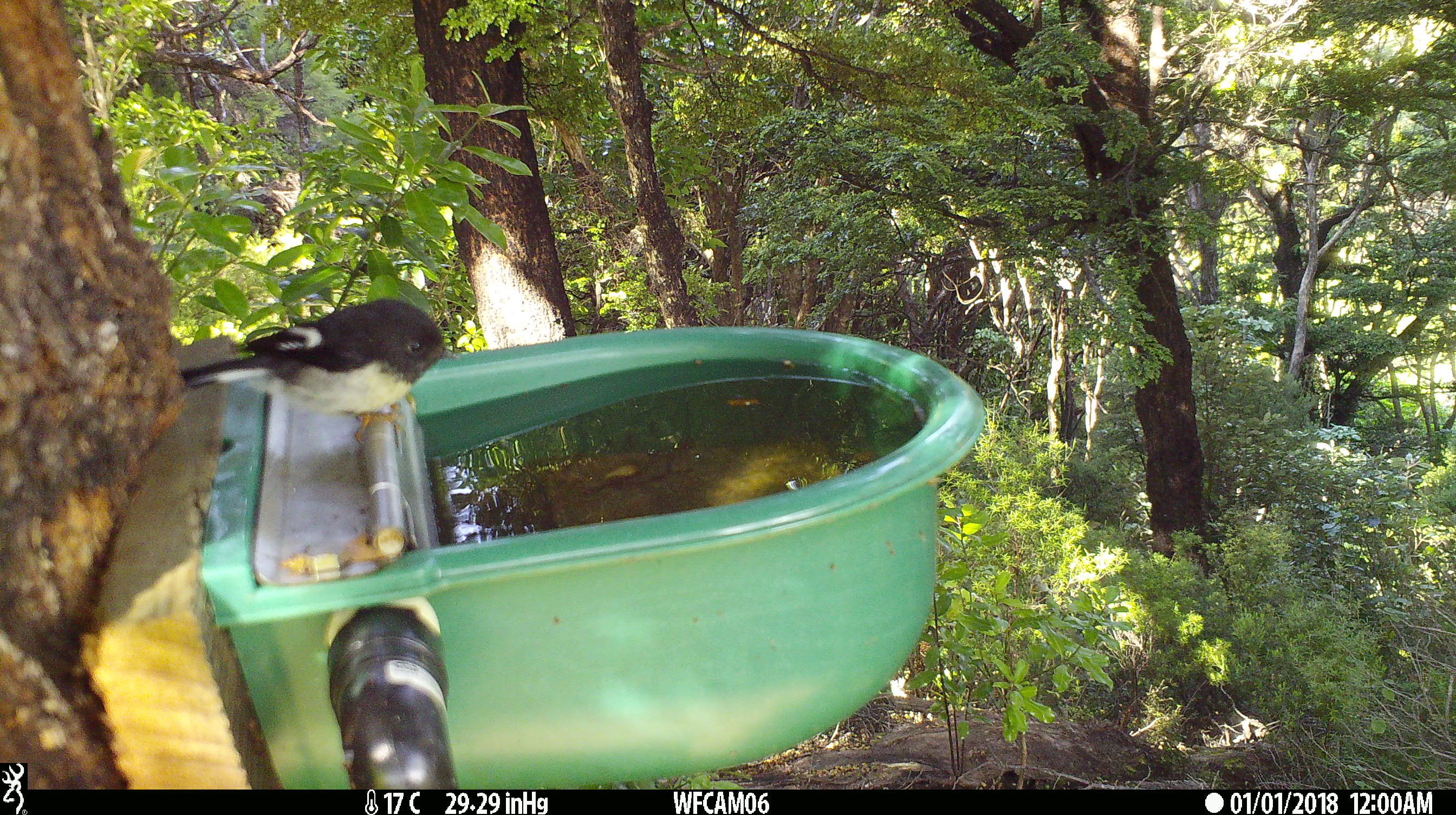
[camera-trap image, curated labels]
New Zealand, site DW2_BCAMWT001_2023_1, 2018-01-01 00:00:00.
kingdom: Animalia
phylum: Chordata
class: Aves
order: Passeriformes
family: Petroicidae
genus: Petroica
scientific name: Petroica macrocephala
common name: tomtit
Tomtit (Petroica macrocephala).